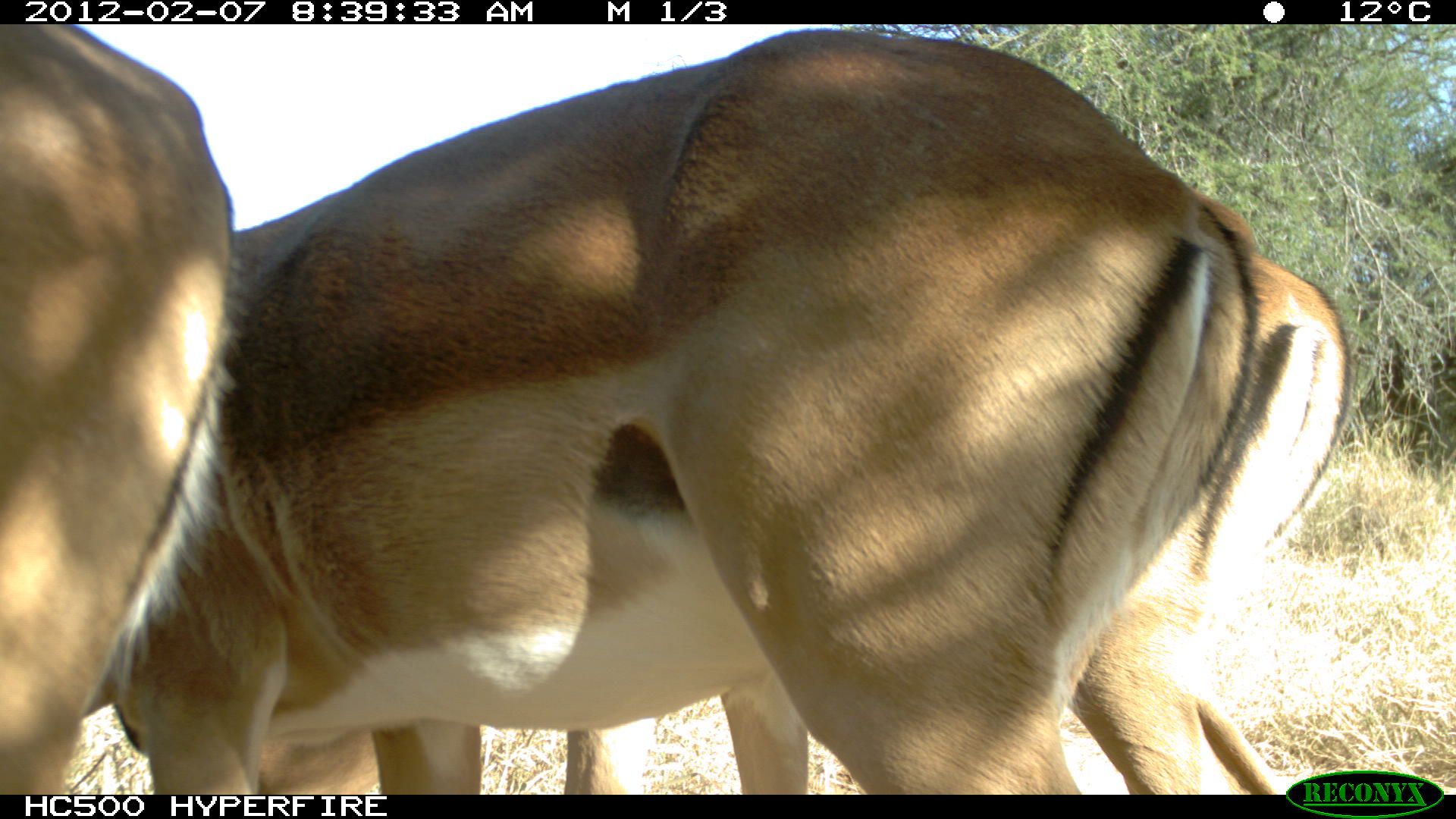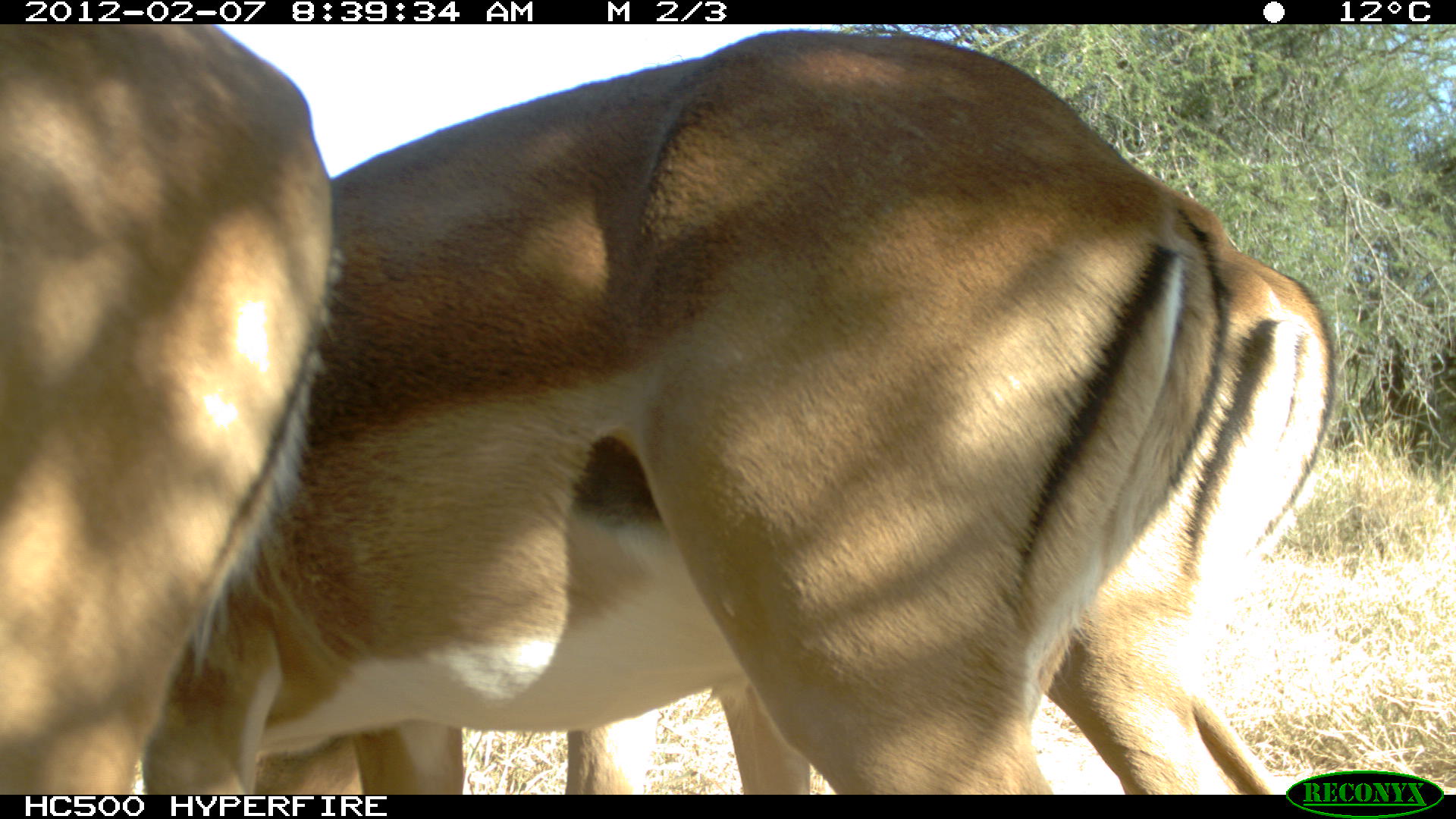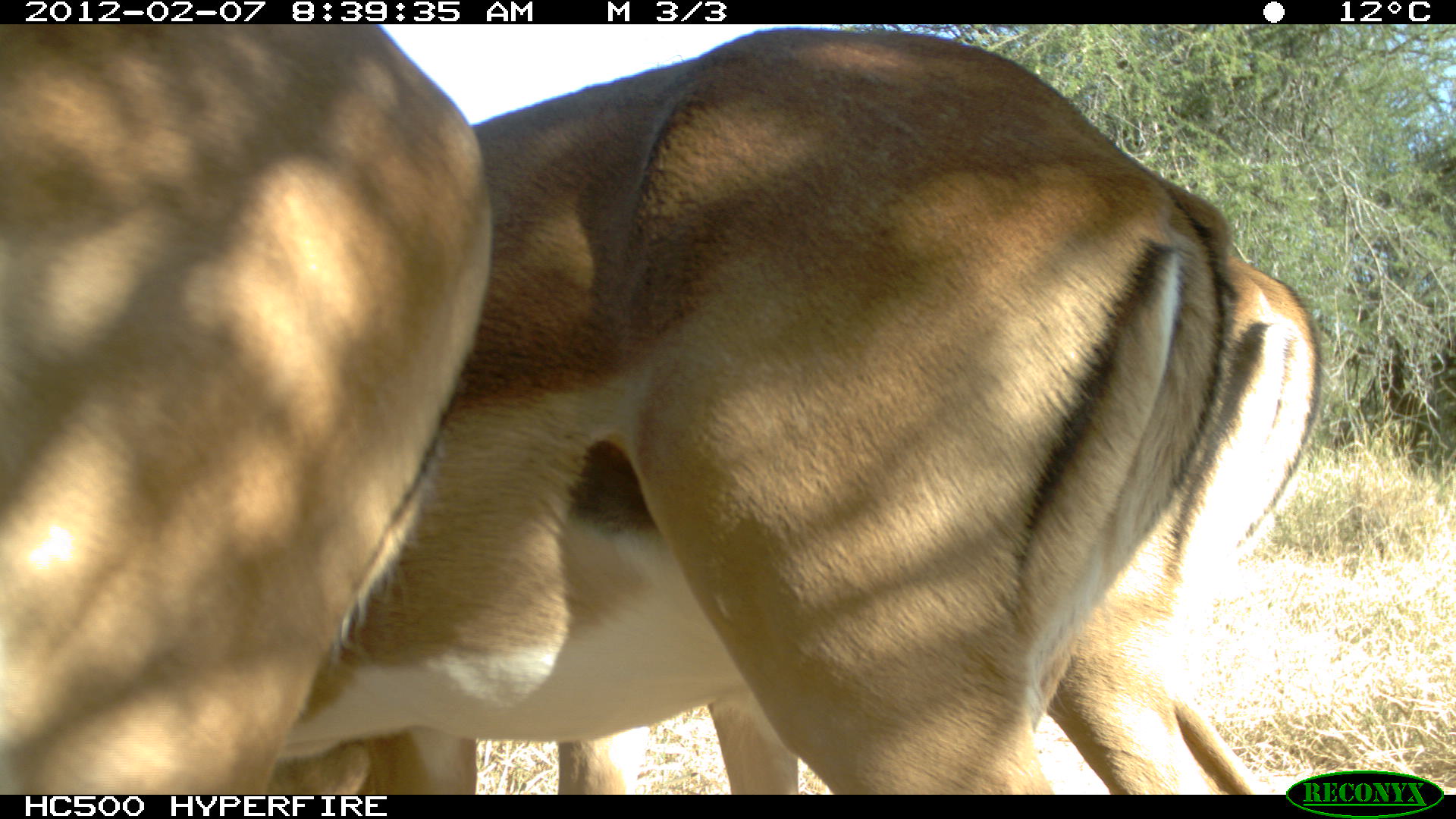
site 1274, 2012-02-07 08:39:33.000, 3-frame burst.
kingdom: Animalia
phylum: Chordata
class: Mammalia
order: Artiodactyla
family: Bovidae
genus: Aepyceros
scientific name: Aepyceros melampus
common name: impala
Aepyceros melampus (impala), count 3.